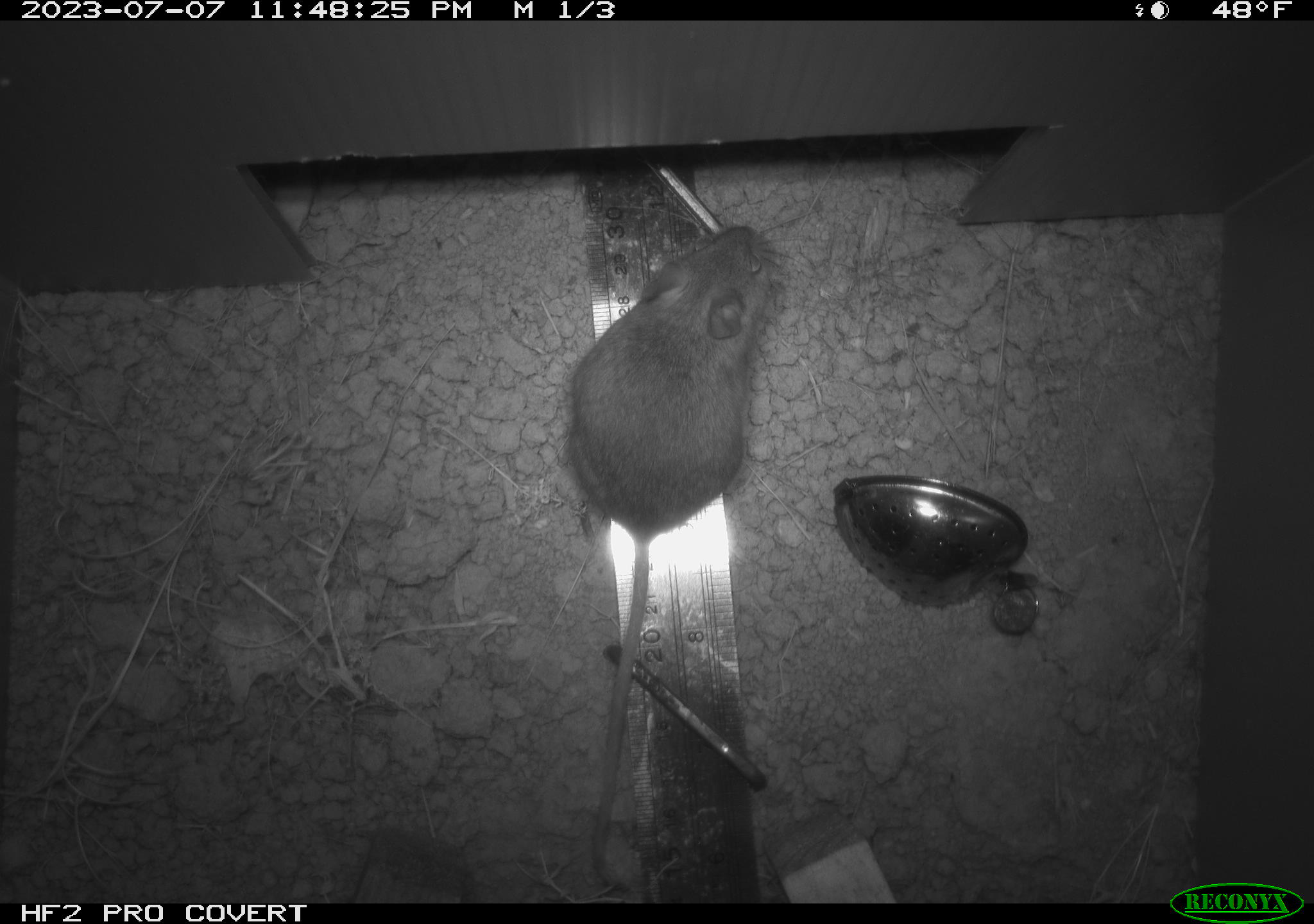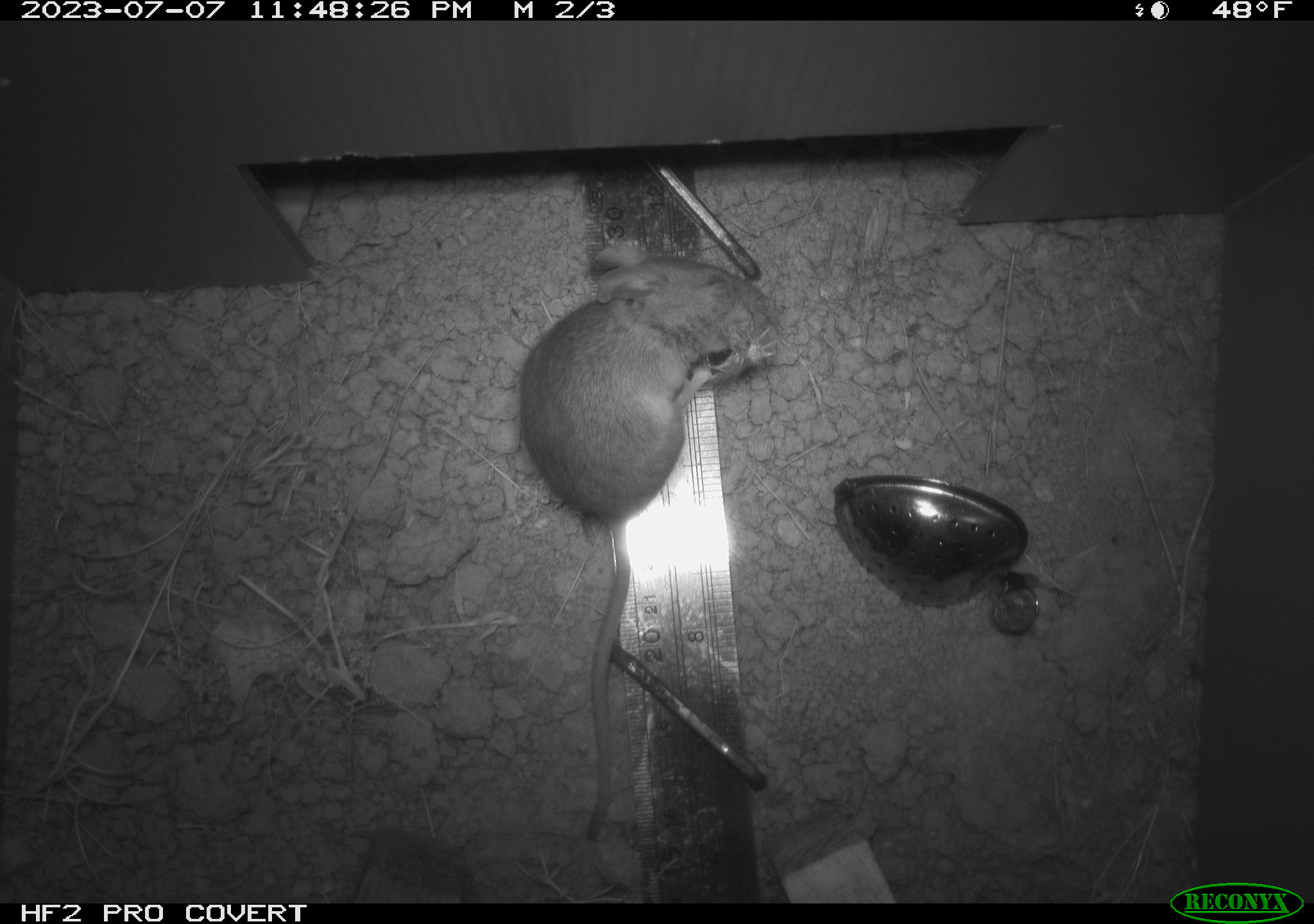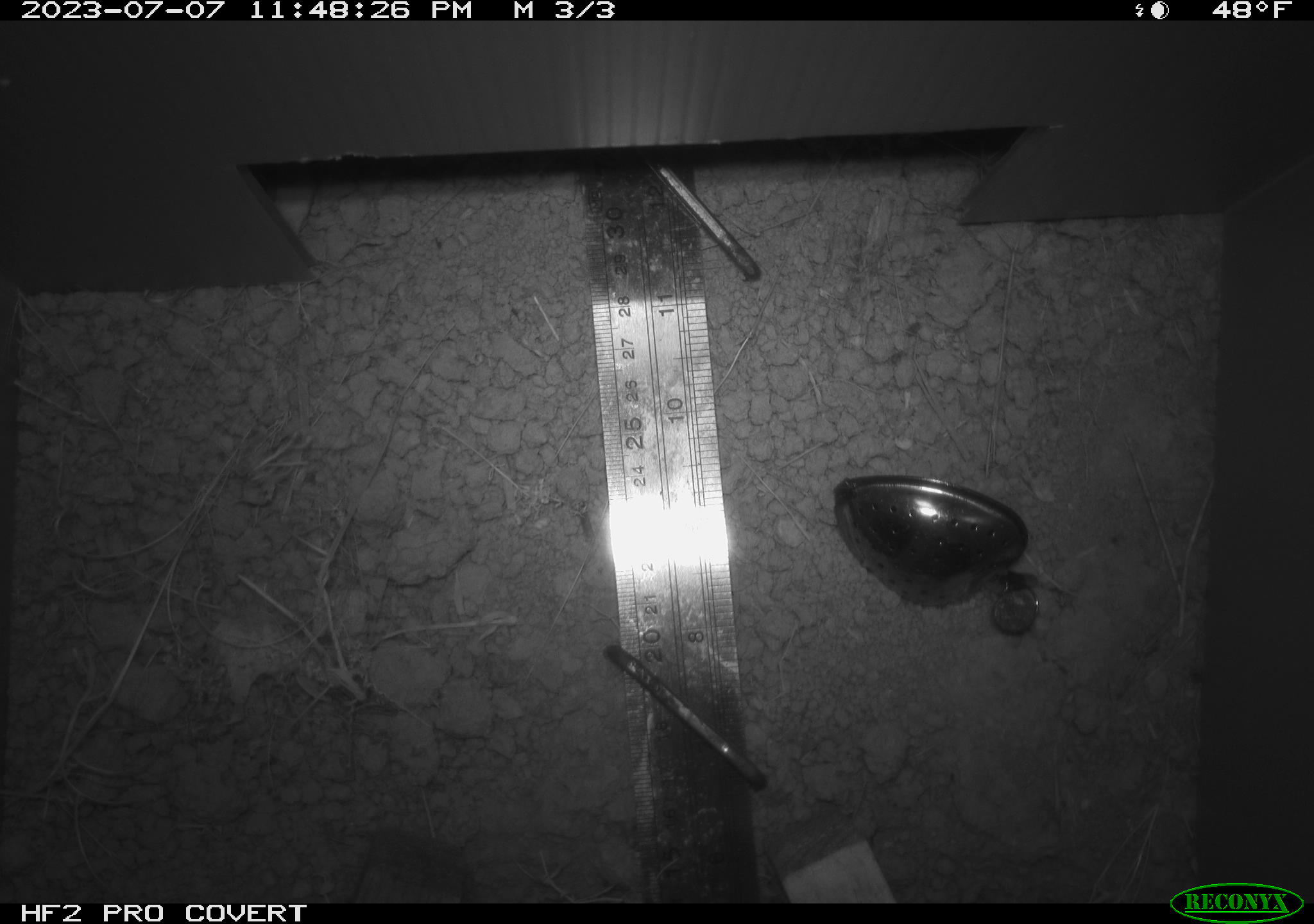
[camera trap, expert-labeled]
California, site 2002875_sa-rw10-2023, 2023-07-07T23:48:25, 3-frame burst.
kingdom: Animalia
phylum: Chordata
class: Mammalia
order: Rodentia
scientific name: Rodentia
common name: rodent